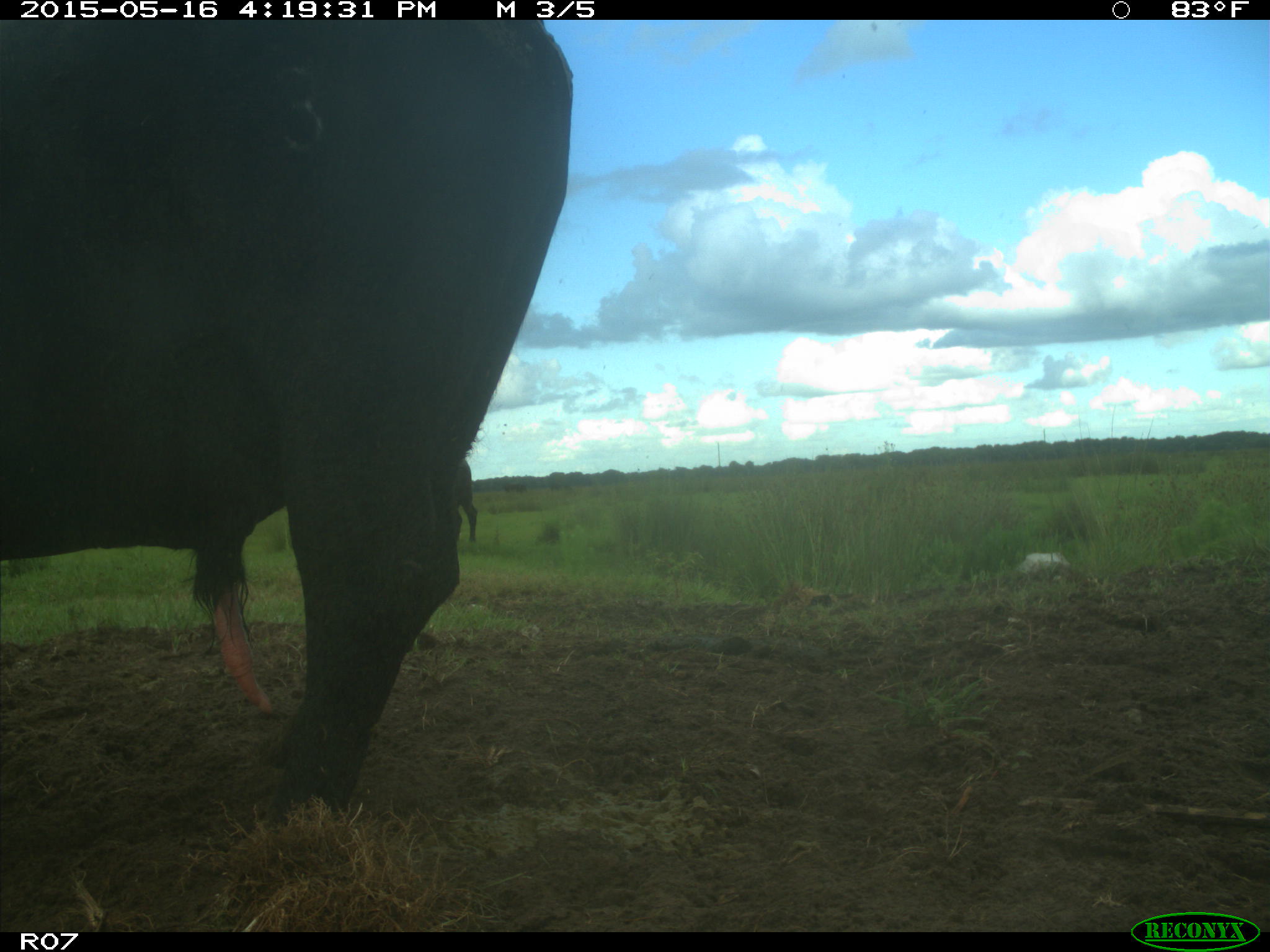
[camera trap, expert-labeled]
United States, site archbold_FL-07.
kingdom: Animalia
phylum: Chordata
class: Mammalia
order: Artiodactyla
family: Bovidae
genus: Bos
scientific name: Bos taurus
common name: domestic cow